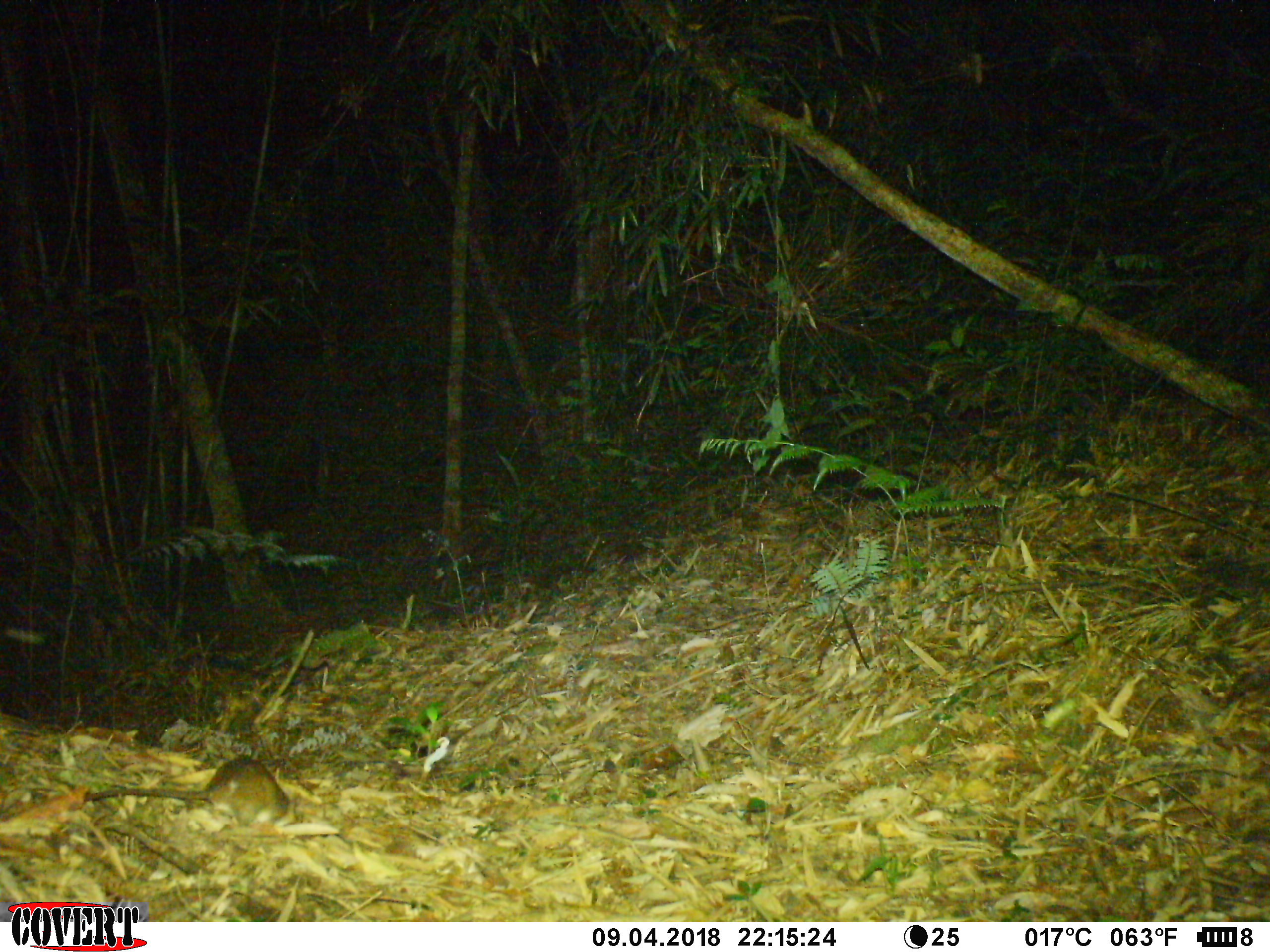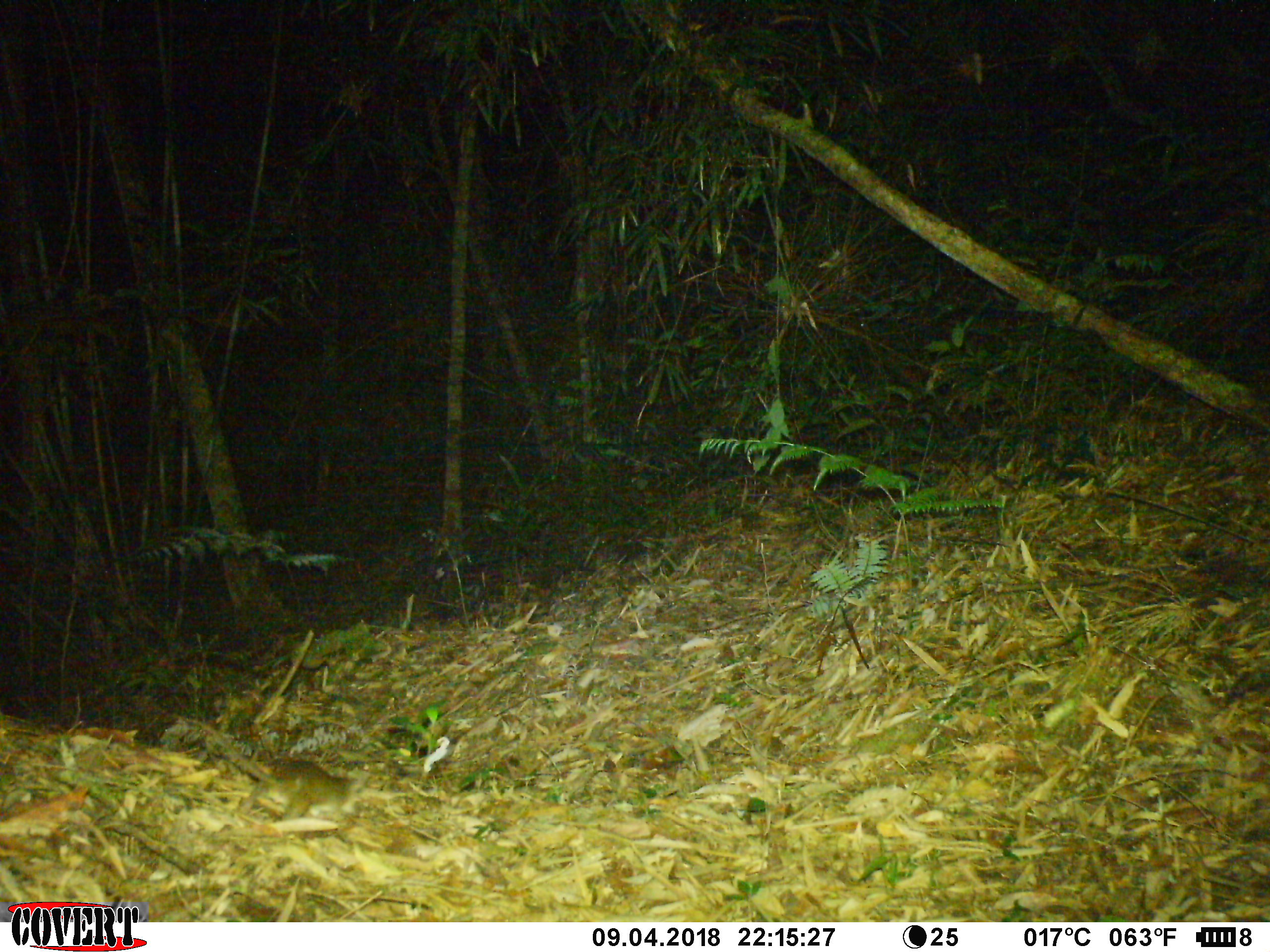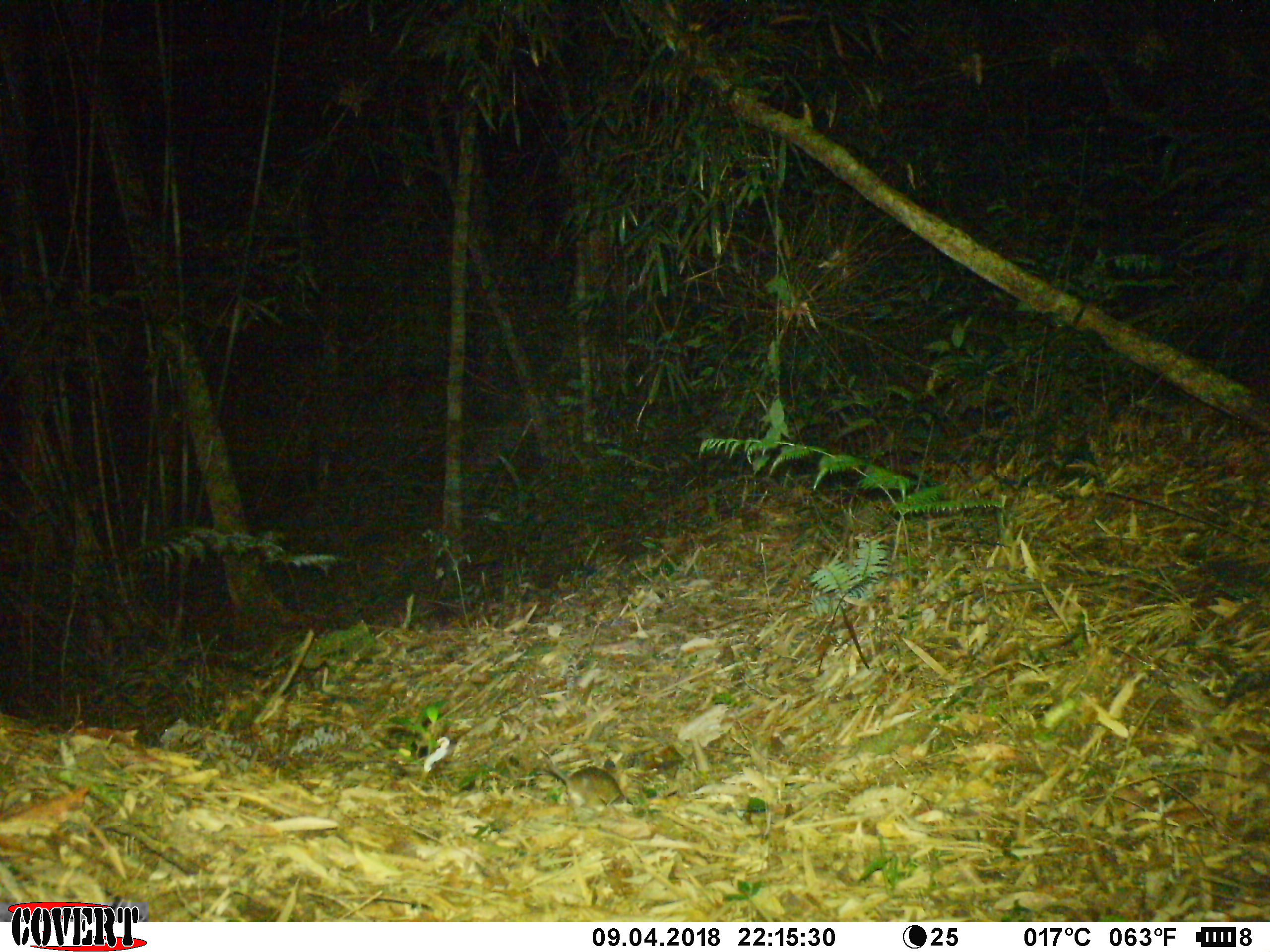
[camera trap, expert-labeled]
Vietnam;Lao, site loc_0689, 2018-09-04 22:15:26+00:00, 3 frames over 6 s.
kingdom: Animalia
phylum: Chordata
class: Mammalia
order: Rodentia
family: Muridae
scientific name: Muridae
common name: old-world mice and rats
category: unidentified murid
Unidentified murid (old-world mice and rats) (Muridae). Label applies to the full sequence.